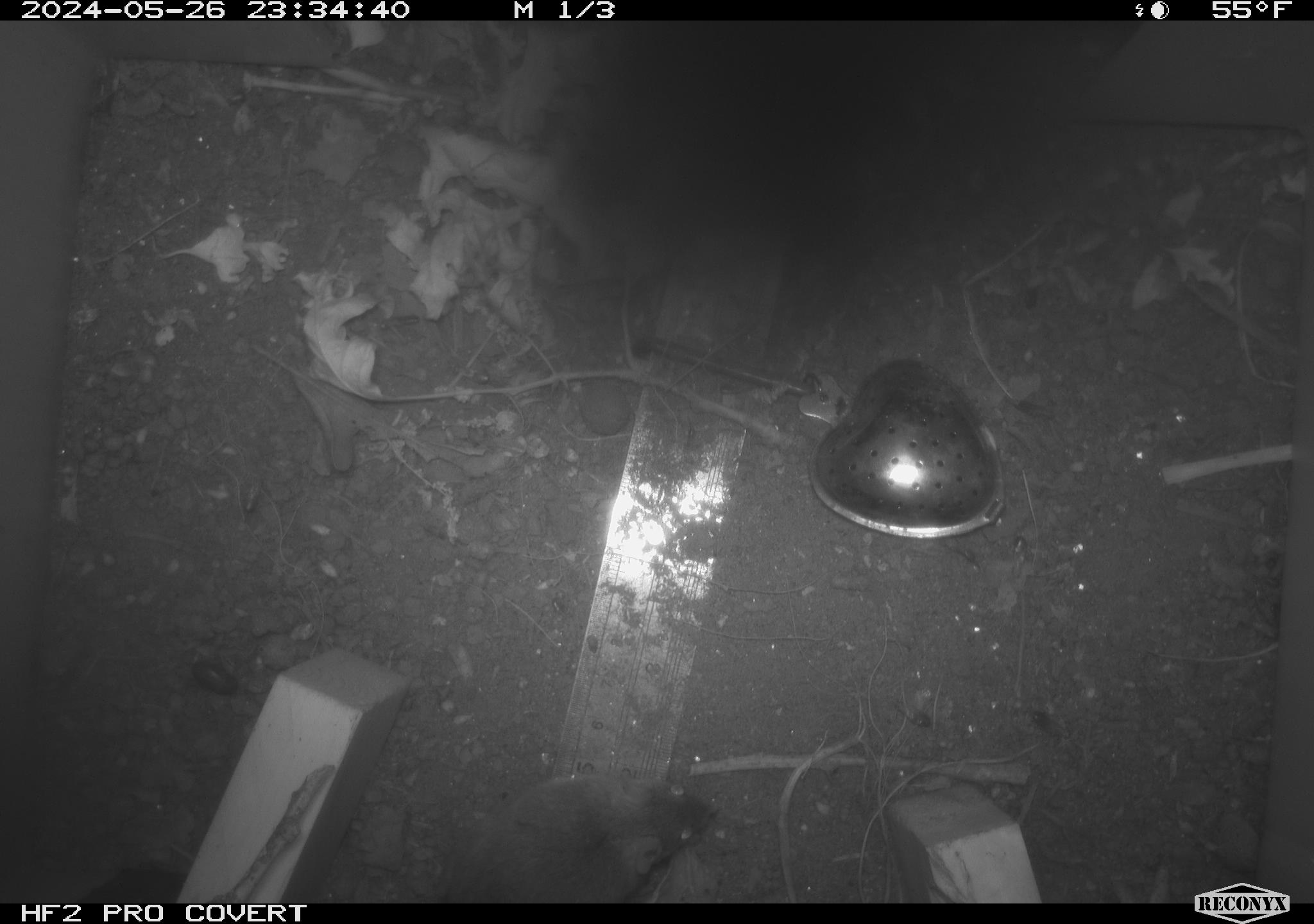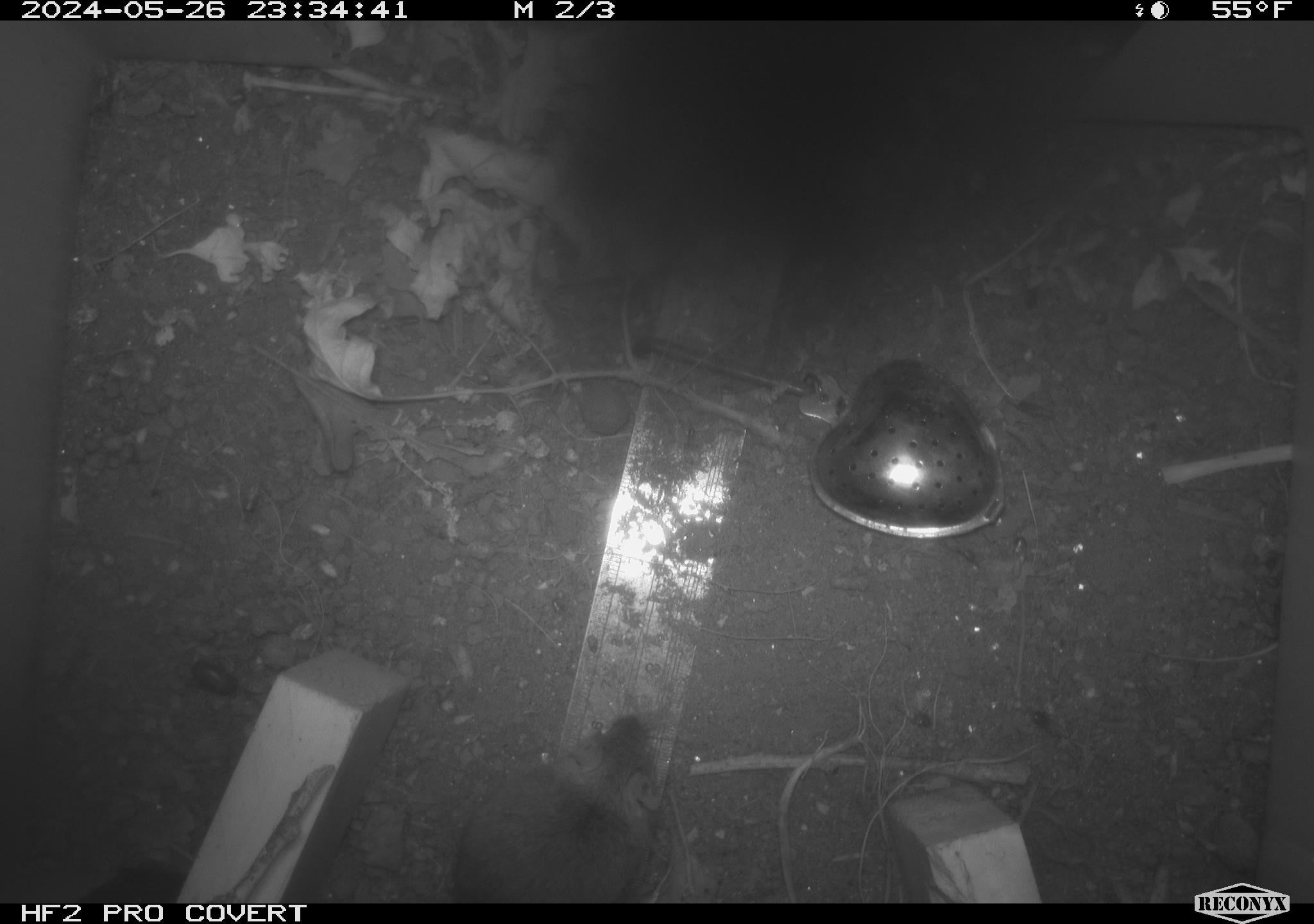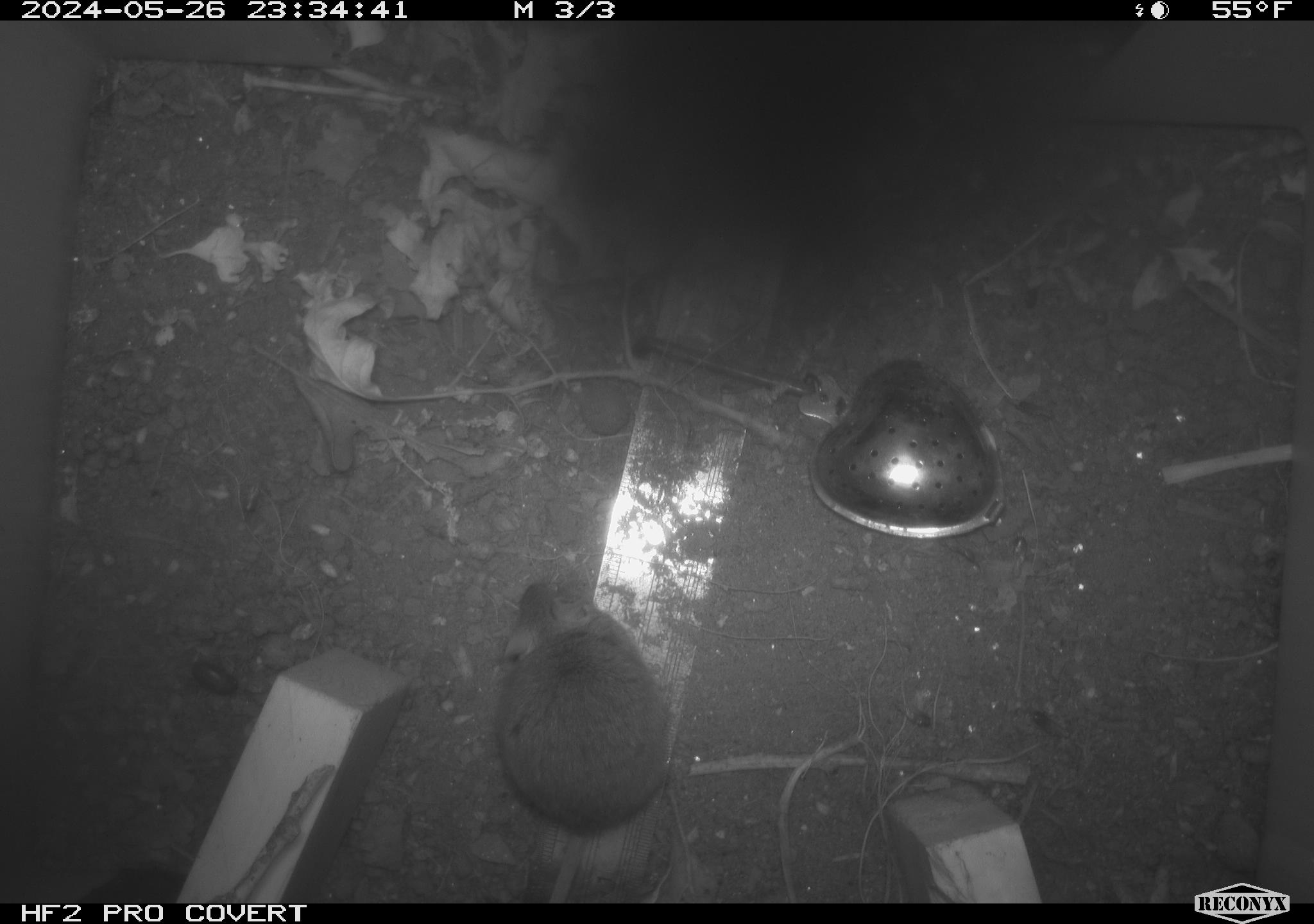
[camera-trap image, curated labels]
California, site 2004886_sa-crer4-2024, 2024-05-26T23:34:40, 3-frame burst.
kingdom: Animalia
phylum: Chordata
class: Mammalia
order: Rodentia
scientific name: Rodentia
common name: mouse species